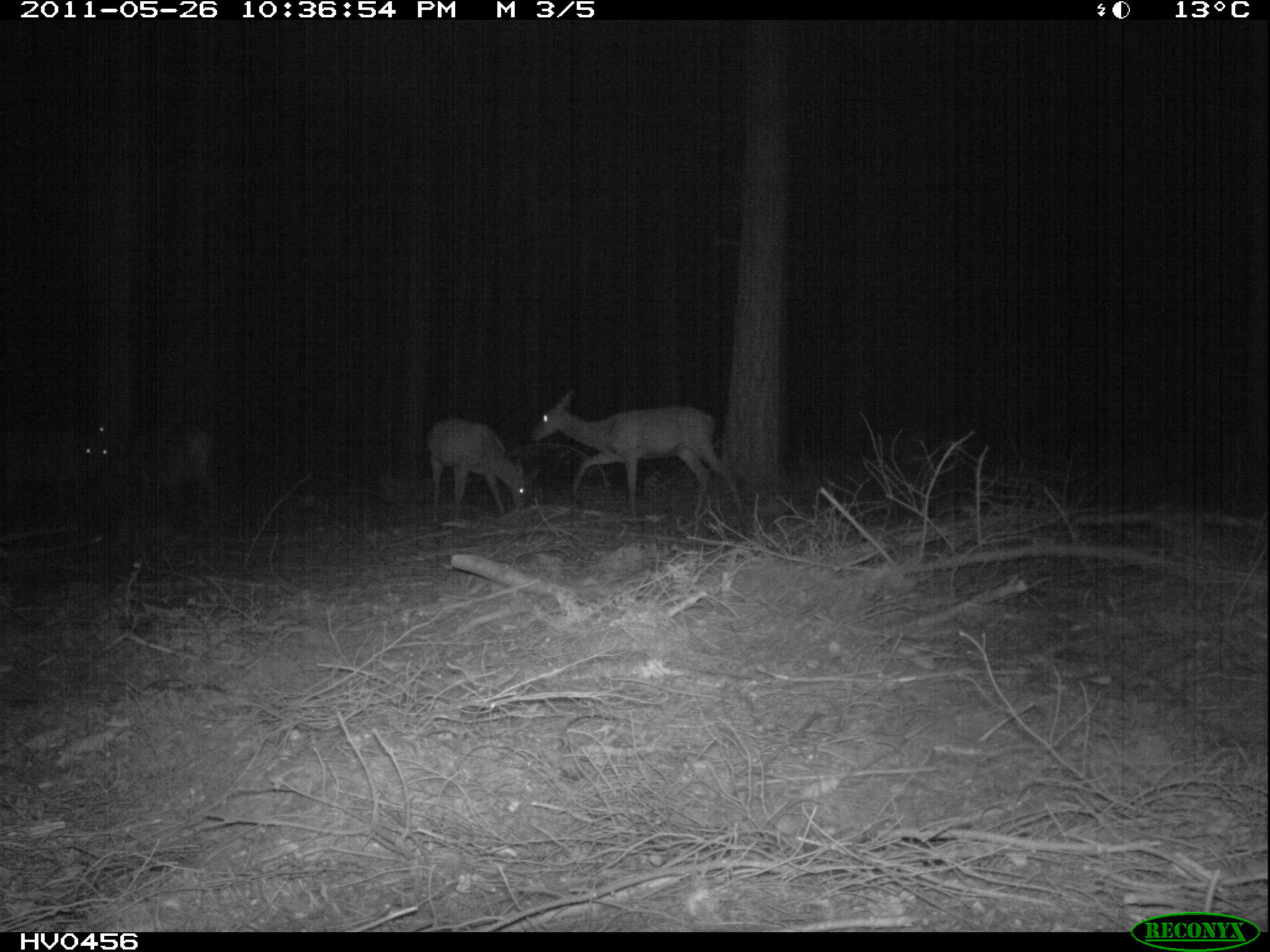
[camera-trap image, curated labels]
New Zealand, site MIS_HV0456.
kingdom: Animalia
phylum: Chordata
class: Mammalia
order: Artiodactyla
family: Cervidae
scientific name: Cervidae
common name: deer